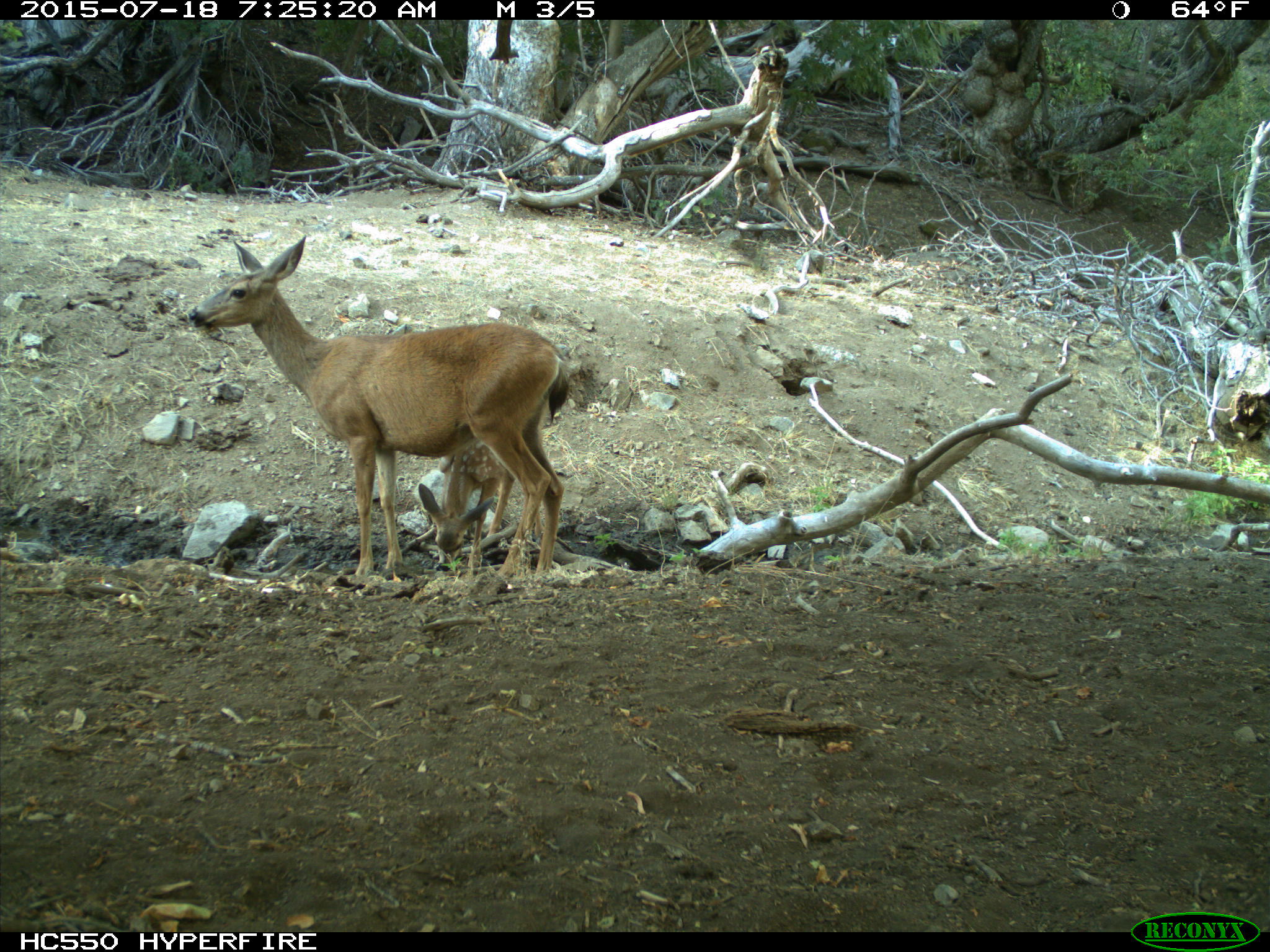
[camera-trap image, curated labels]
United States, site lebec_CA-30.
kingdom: Animalia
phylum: Chordata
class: Mammalia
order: Artiodactyla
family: Cervidae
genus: Odocoileus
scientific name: Odocoileus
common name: deer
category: unidentified deer